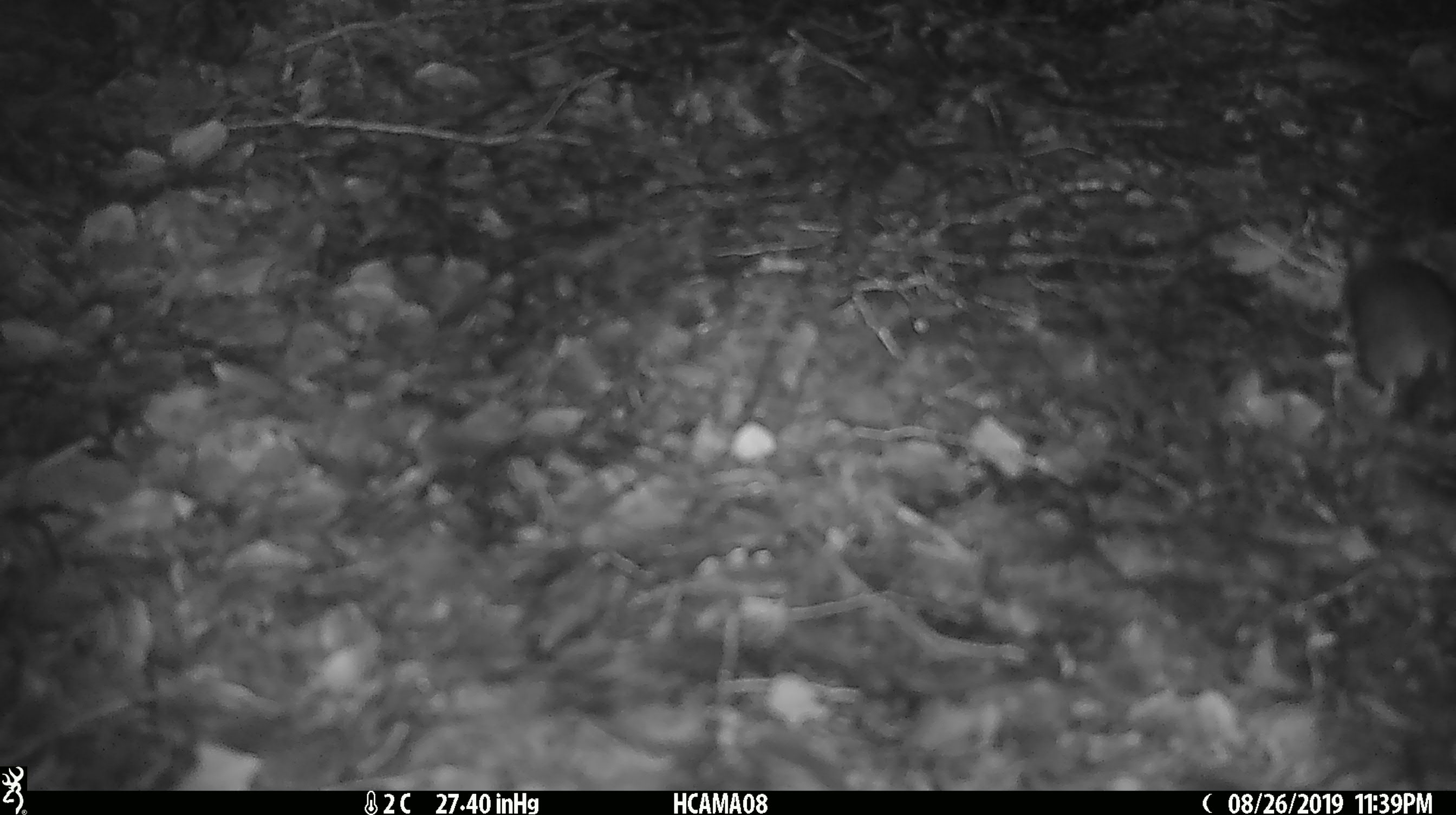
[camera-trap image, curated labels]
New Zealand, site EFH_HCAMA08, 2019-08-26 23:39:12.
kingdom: Animalia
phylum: Chordata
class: Mammalia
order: Rodentia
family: Muridae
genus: Mus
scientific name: Mus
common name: mouse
Mouse (Mus).